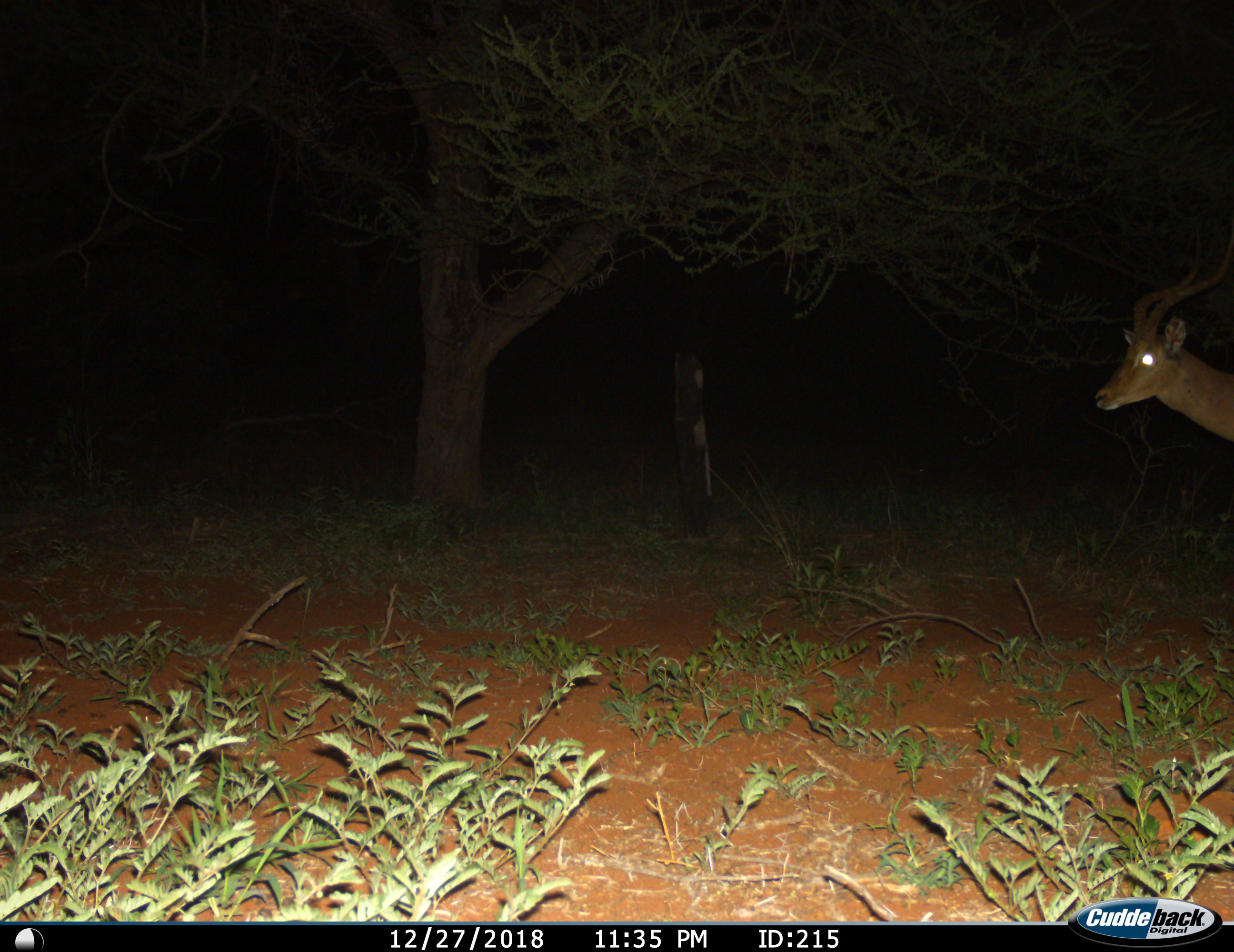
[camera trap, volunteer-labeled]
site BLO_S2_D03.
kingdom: Animalia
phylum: Chordata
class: Mammalia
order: Artiodactyla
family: Bovidae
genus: Aepyceros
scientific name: Aepyceros melampus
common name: impala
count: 1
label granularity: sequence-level